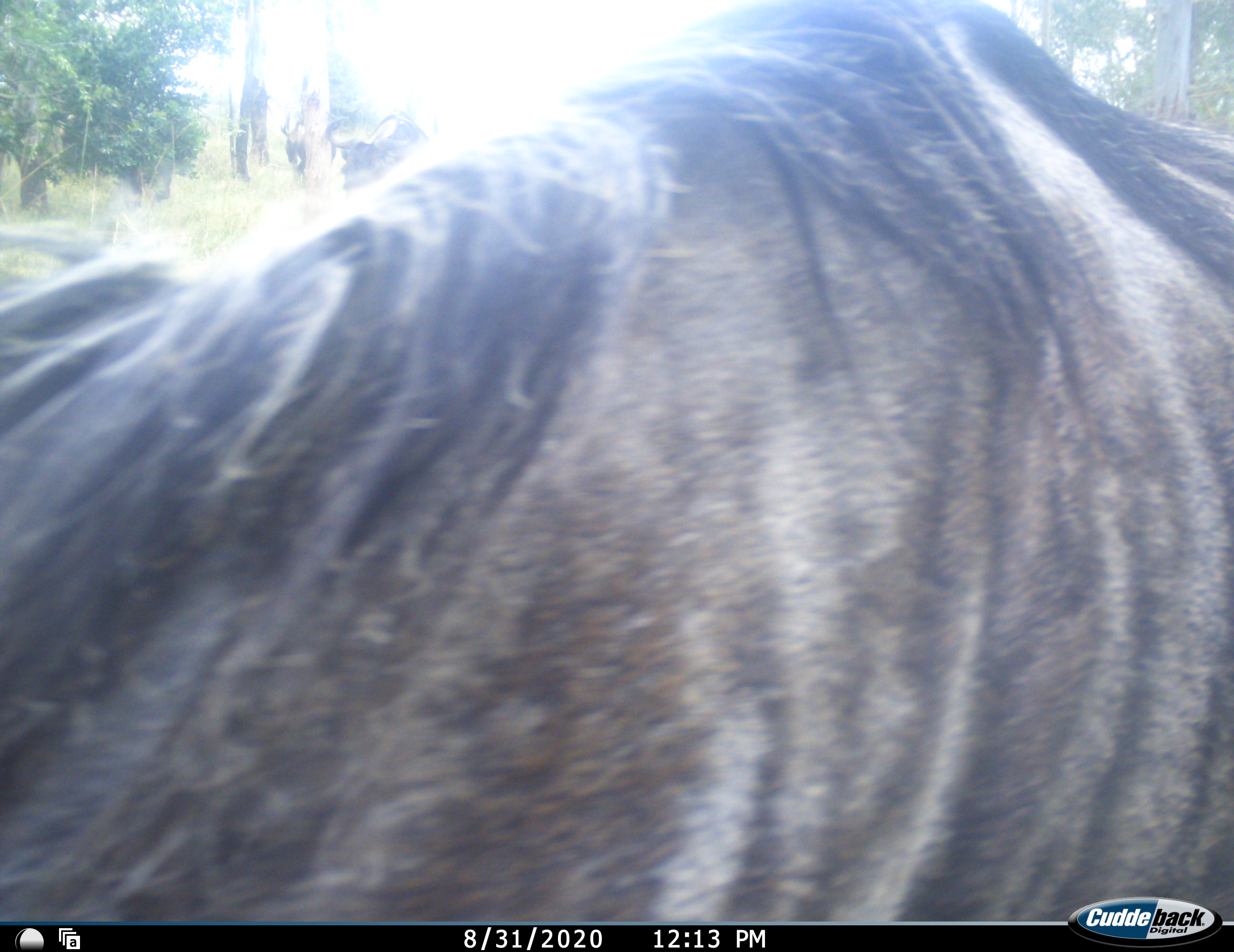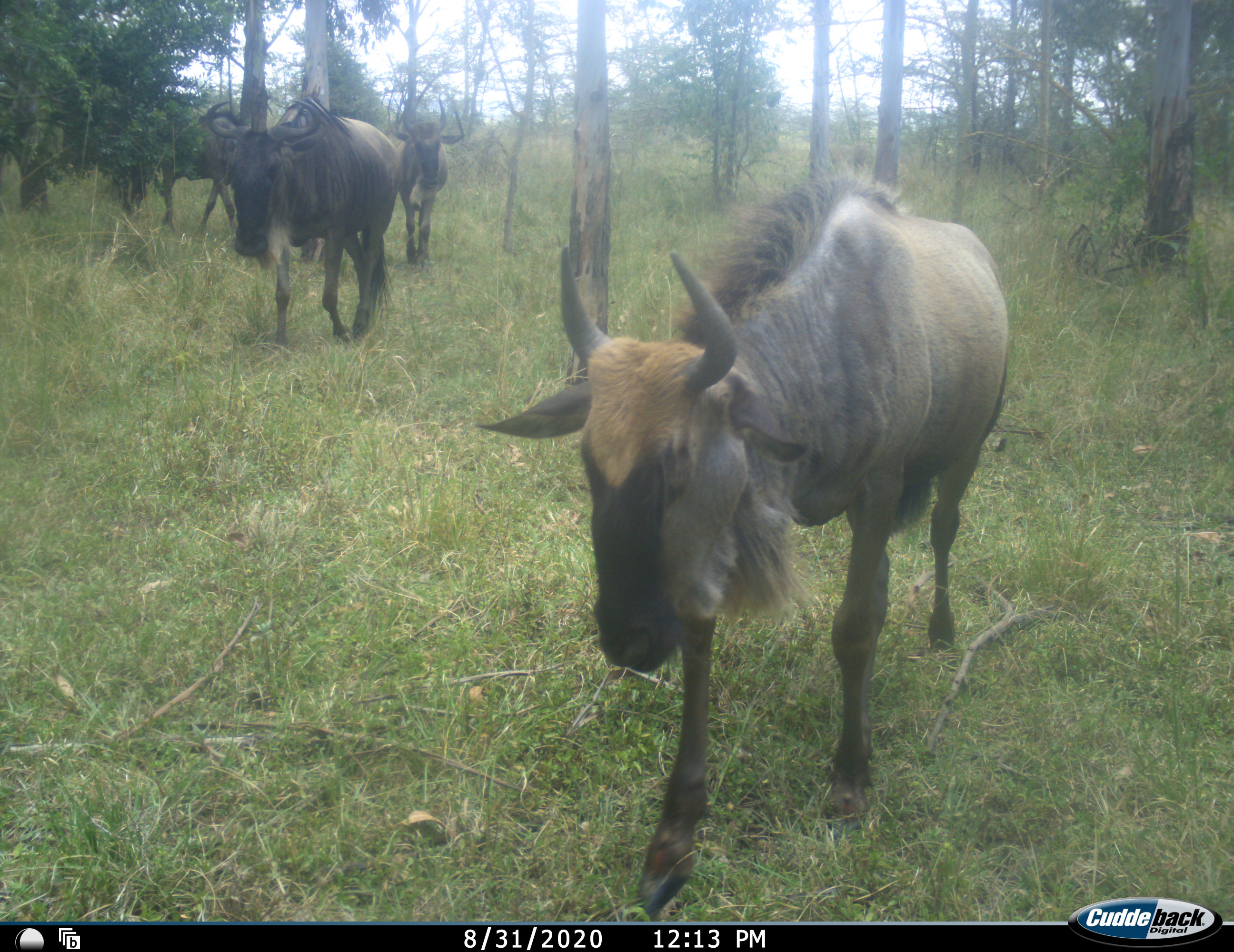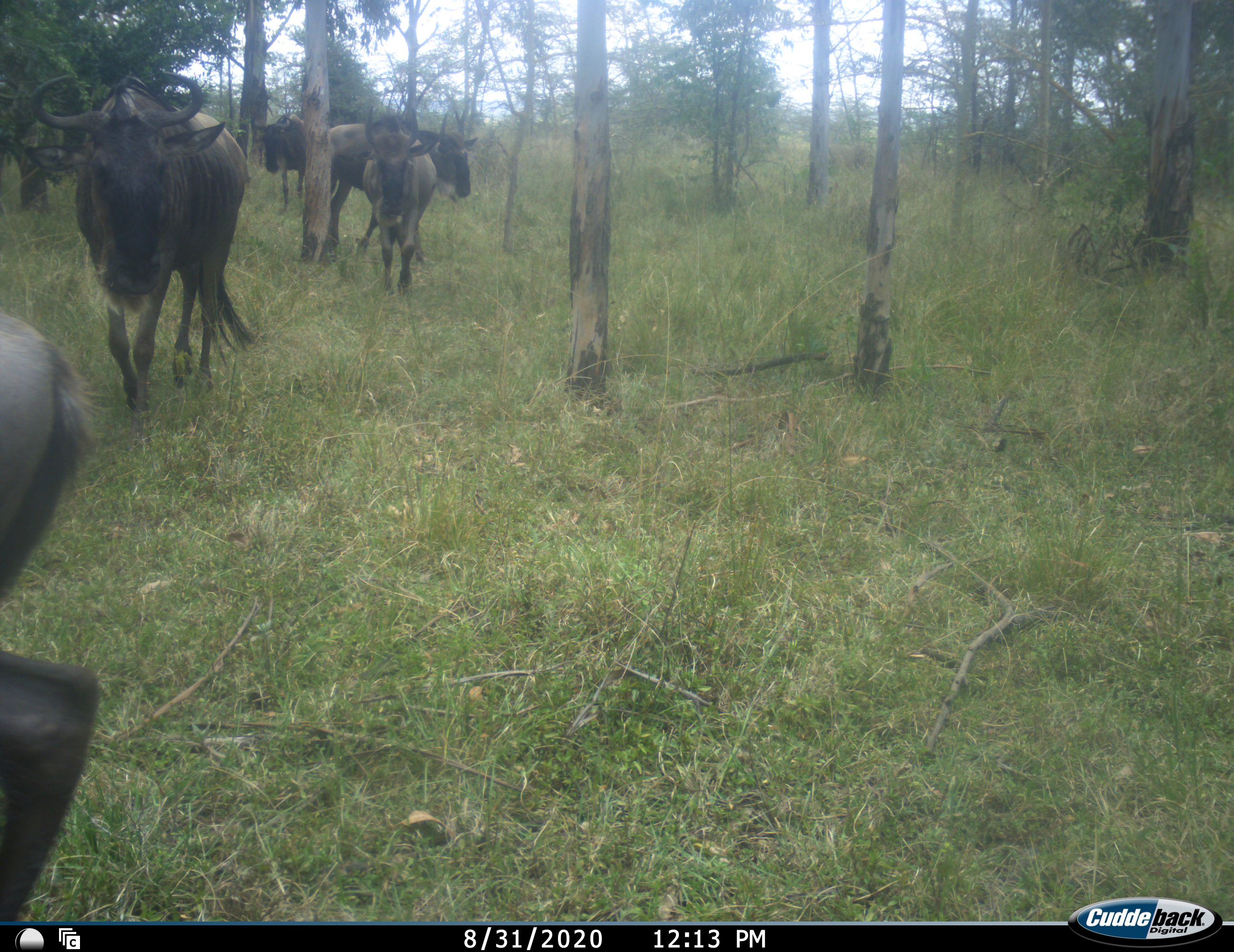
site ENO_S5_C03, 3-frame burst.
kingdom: Animalia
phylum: Chordata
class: Mammalia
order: Artiodactyla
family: Bovidae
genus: Connochaetes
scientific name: Connochaetes taurinus taurinus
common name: blue wildebeest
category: wildebeestblue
Wildebeestblue (blue wildebeest) (Connochaetes taurinus taurinus), count 6. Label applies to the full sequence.